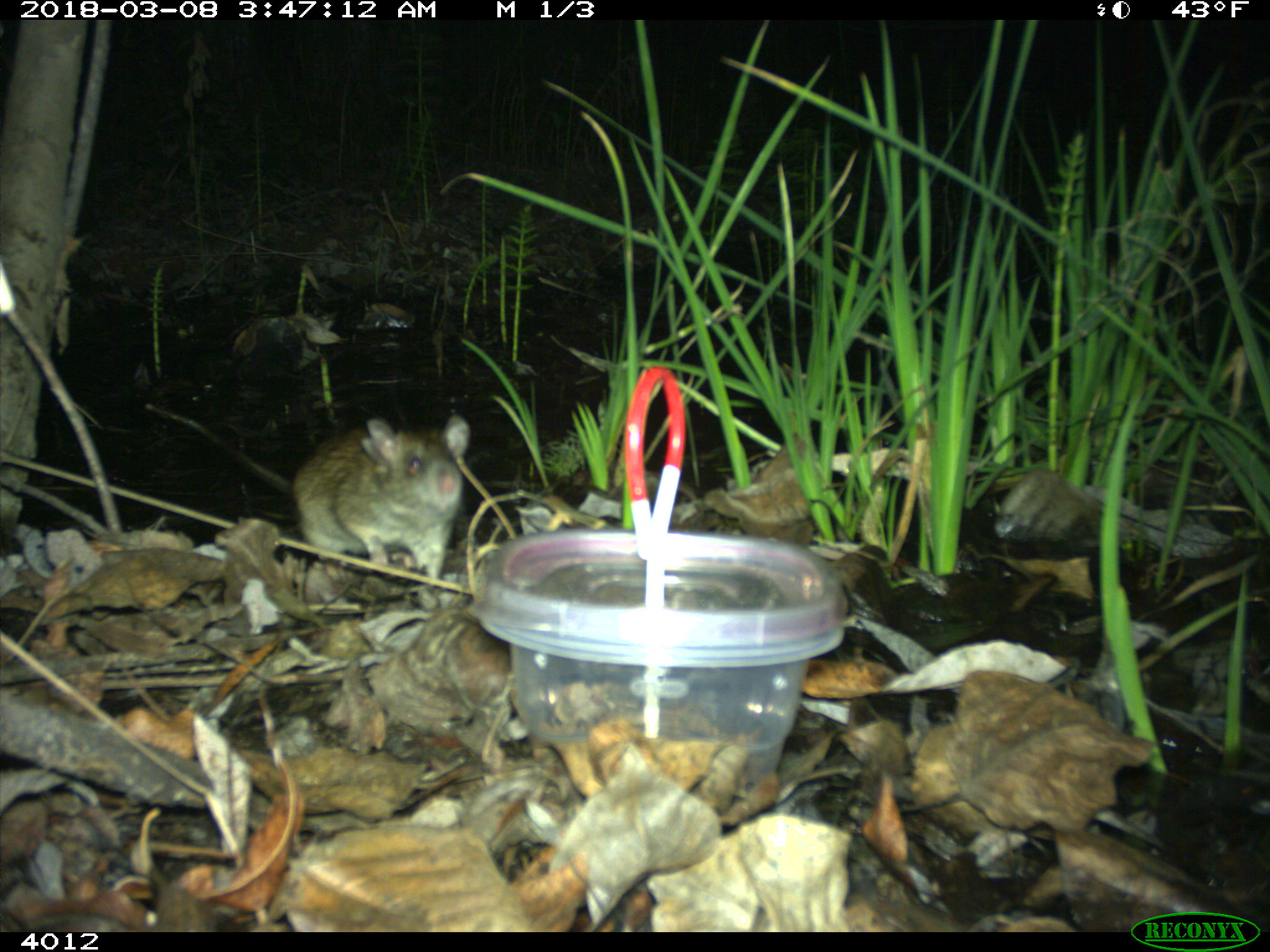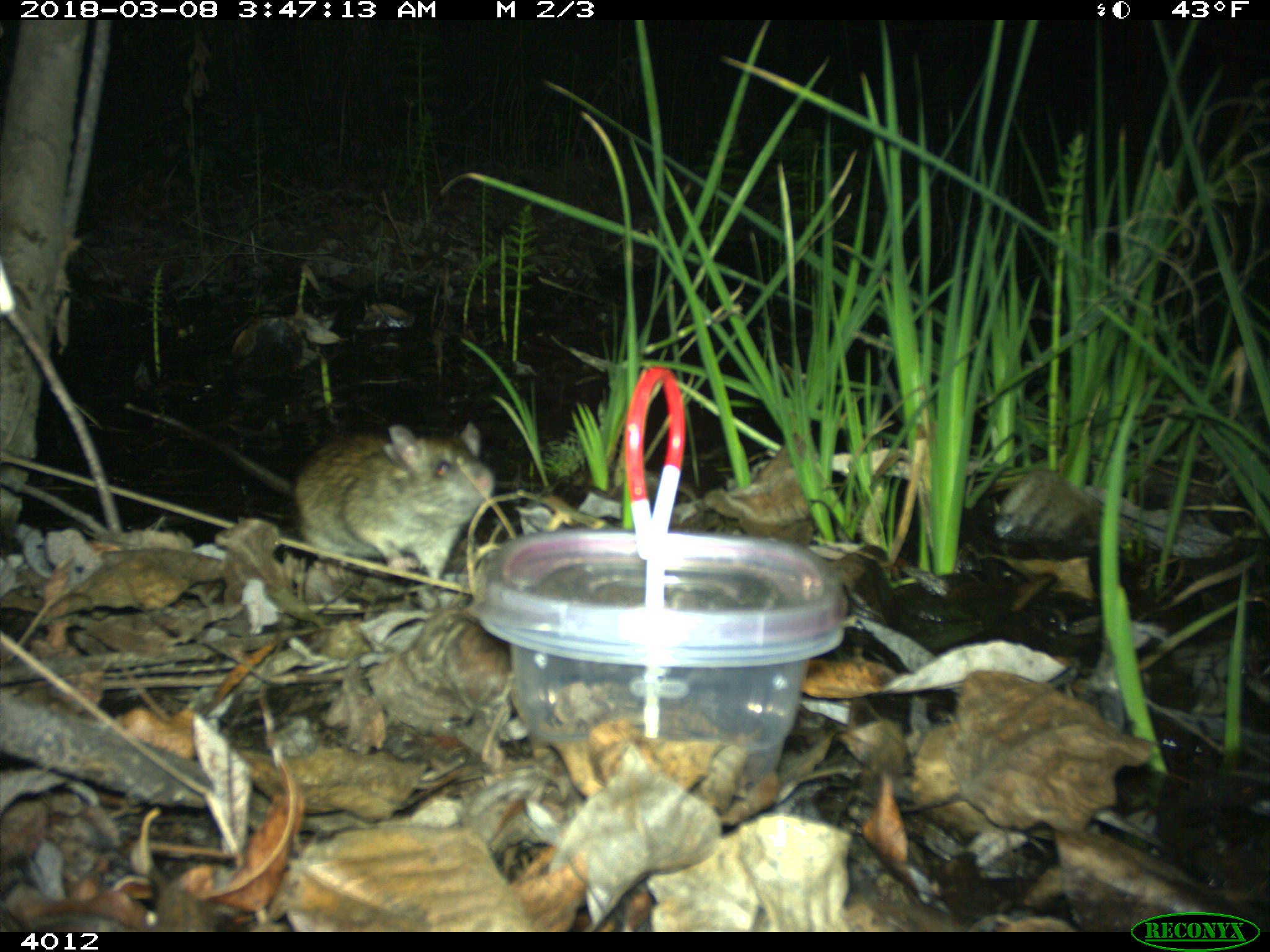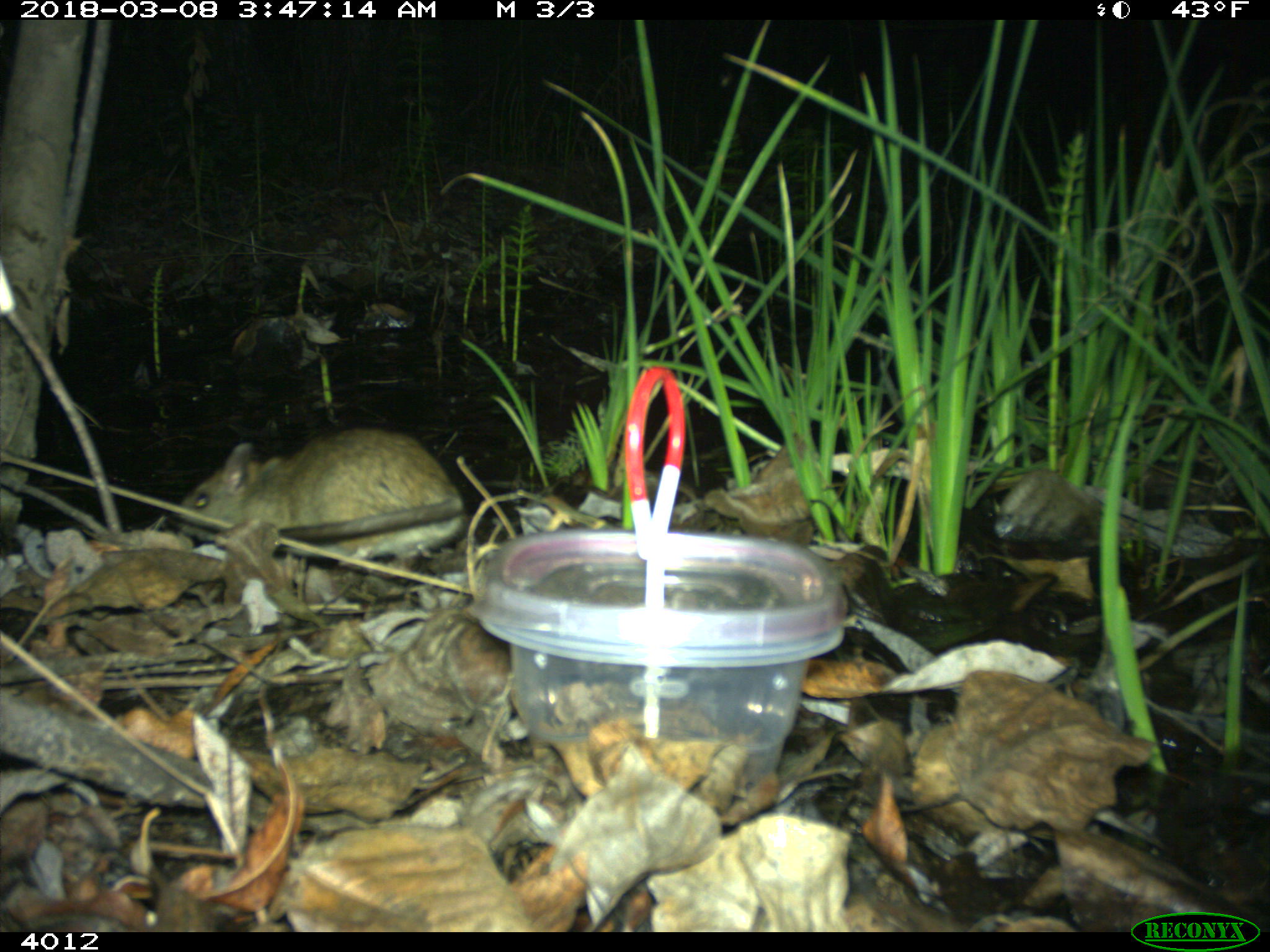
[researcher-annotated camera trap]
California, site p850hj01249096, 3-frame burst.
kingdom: Animalia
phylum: Chordata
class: Mammalia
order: Rodentia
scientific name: Rodentia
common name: rodent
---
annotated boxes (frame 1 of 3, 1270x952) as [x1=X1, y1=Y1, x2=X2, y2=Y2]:
rodent: [x1=289, y1=412, x2=471, y2=583]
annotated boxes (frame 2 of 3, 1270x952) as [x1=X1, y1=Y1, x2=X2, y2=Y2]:
rodent: [x1=124, y1=402, x2=495, y2=579]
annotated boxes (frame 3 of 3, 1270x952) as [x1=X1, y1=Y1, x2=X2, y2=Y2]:
rodent: [x1=178, y1=425, x2=469, y2=566]